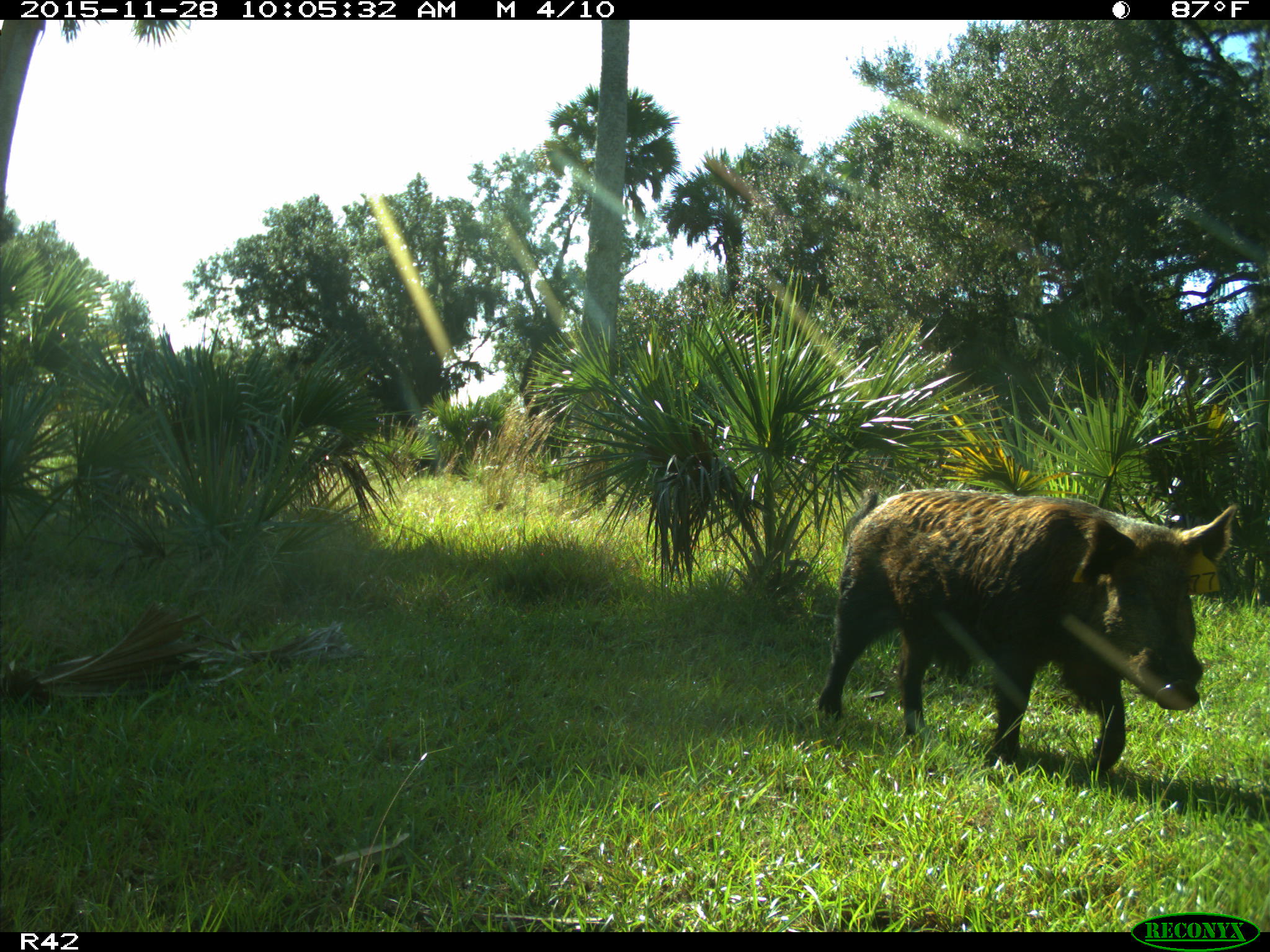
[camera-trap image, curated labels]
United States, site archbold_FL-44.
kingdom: Animalia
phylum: Chordata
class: Mammalia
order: Artiodactyla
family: Suidae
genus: Sus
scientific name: Sus scrofa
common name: wild boar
Sus scrofa (wild boar).